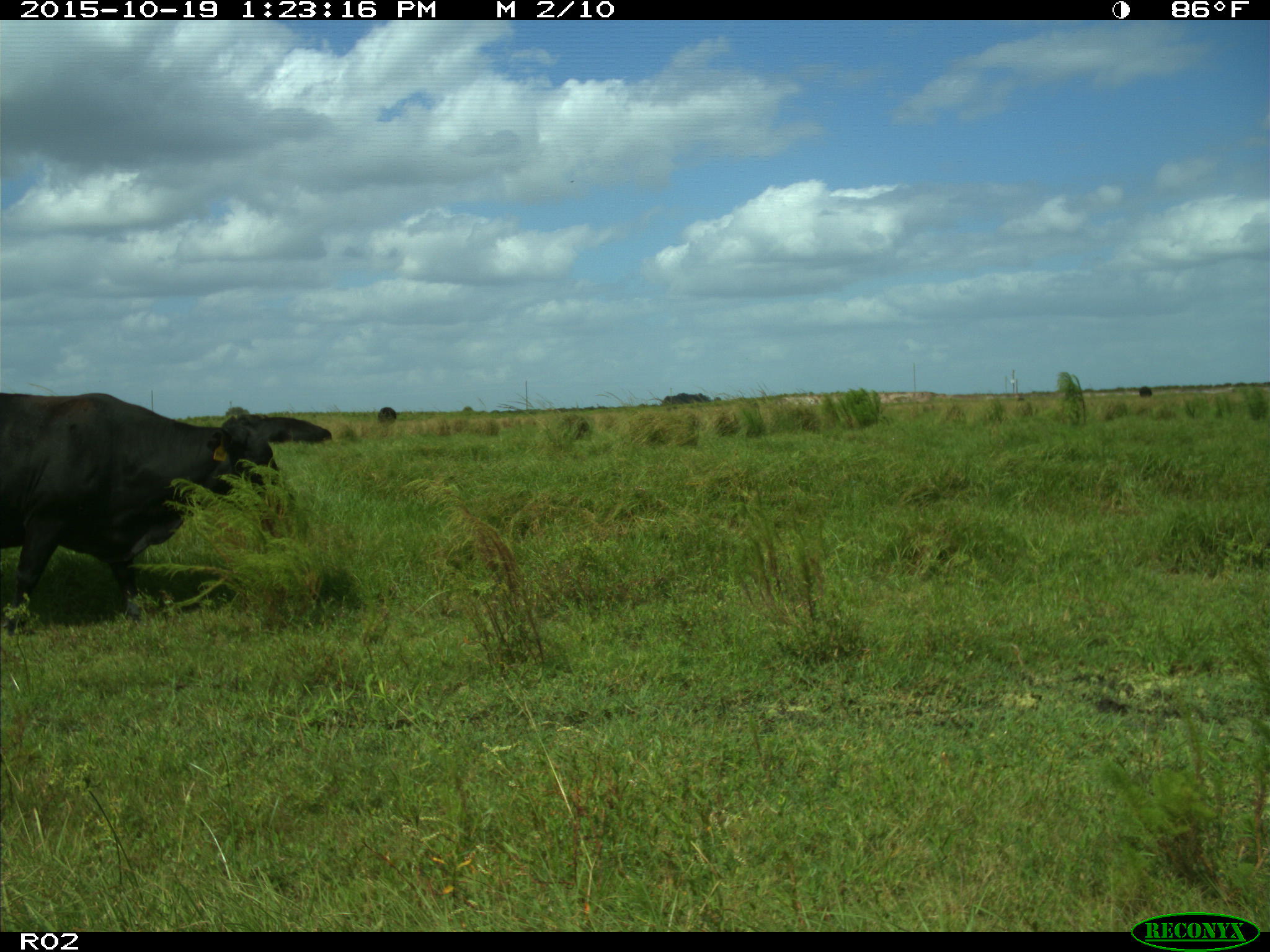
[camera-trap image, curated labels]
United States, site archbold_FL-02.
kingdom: Animalia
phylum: Chordata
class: Mammalia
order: Artiodactyla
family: Bovidae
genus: Bos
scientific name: Bos taurus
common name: domestic cow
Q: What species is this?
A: Bos taurus (domestic cow).